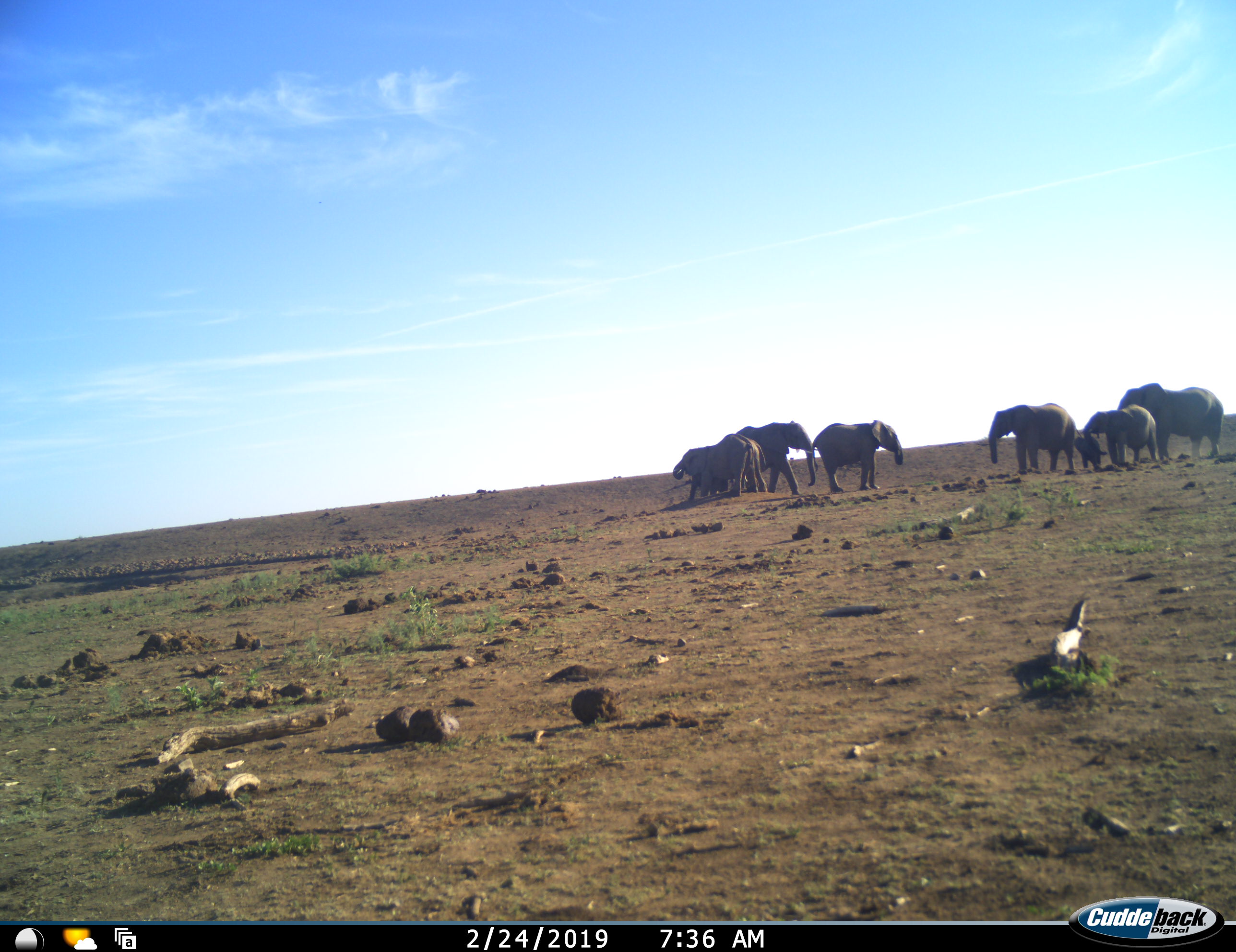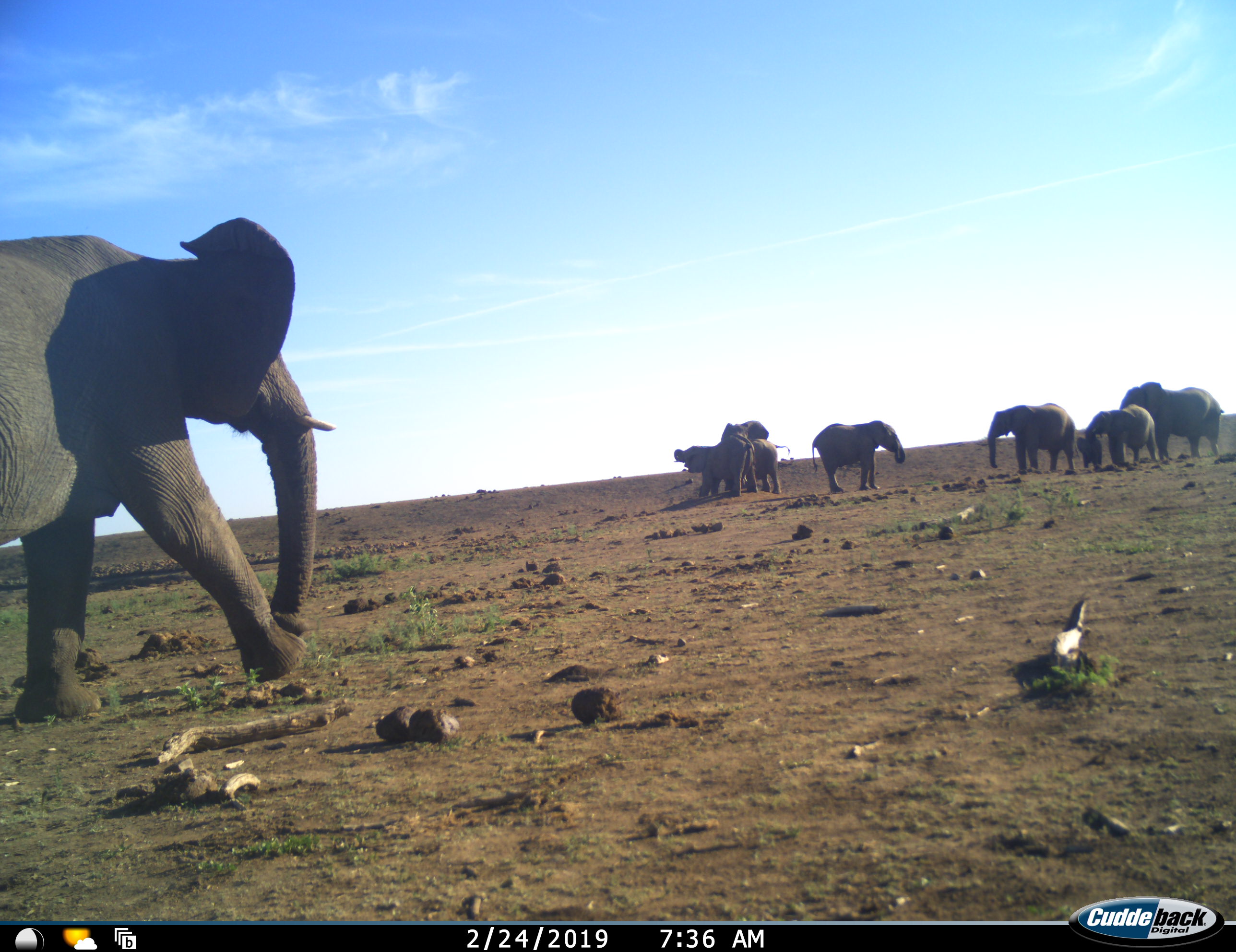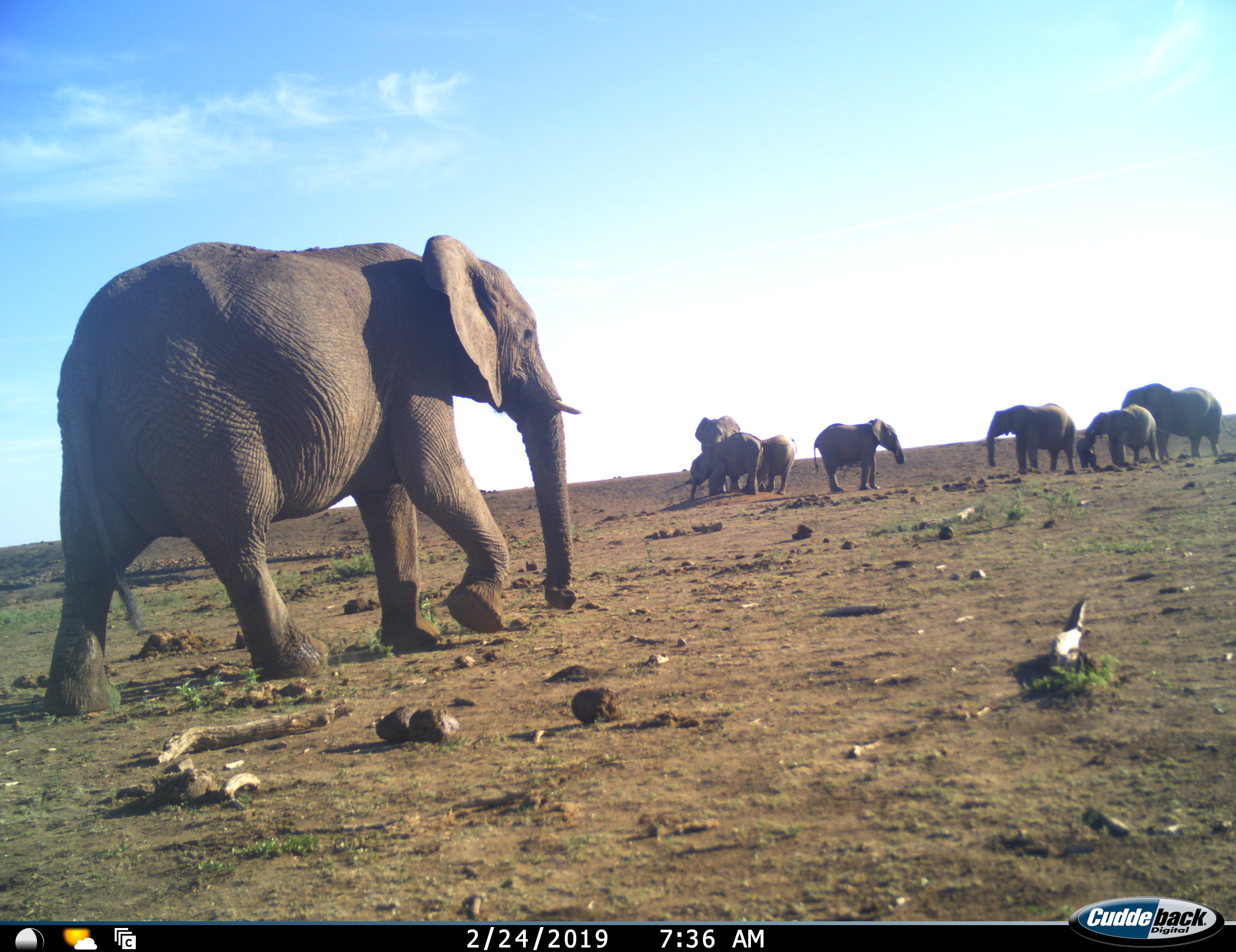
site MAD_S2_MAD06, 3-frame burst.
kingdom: Animalia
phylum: Chordata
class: Mammalia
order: Proboscidea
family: Elephantidae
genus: Loxodonta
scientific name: Loxodonta africana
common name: african bush elephant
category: elephant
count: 9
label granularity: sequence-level